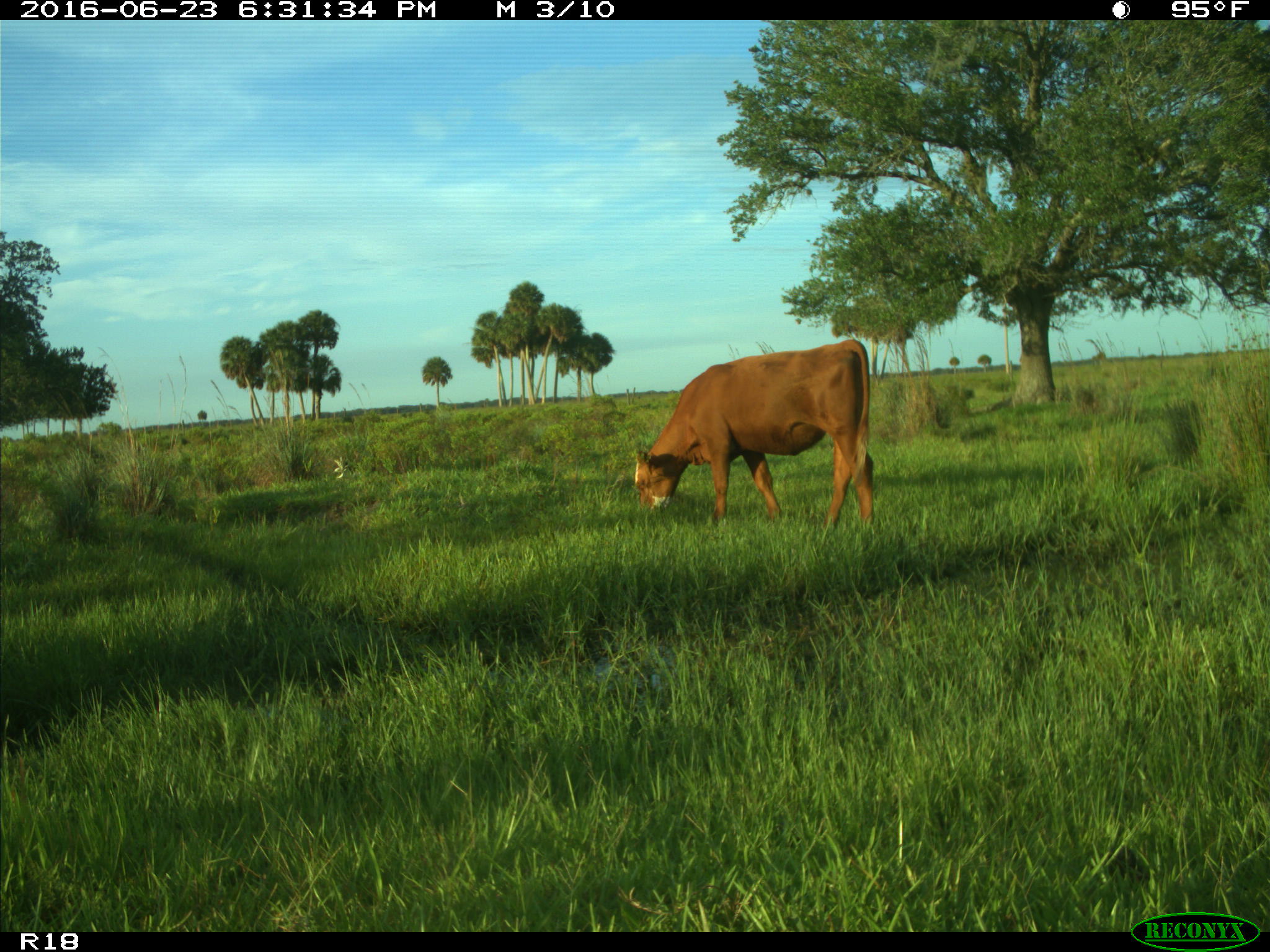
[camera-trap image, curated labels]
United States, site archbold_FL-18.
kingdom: Animalia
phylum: Chordata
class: Mammalia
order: Artiodactyla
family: Bovidae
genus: Bos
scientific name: Bos taurus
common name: domestic cow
Bos taurus (domestic cow).